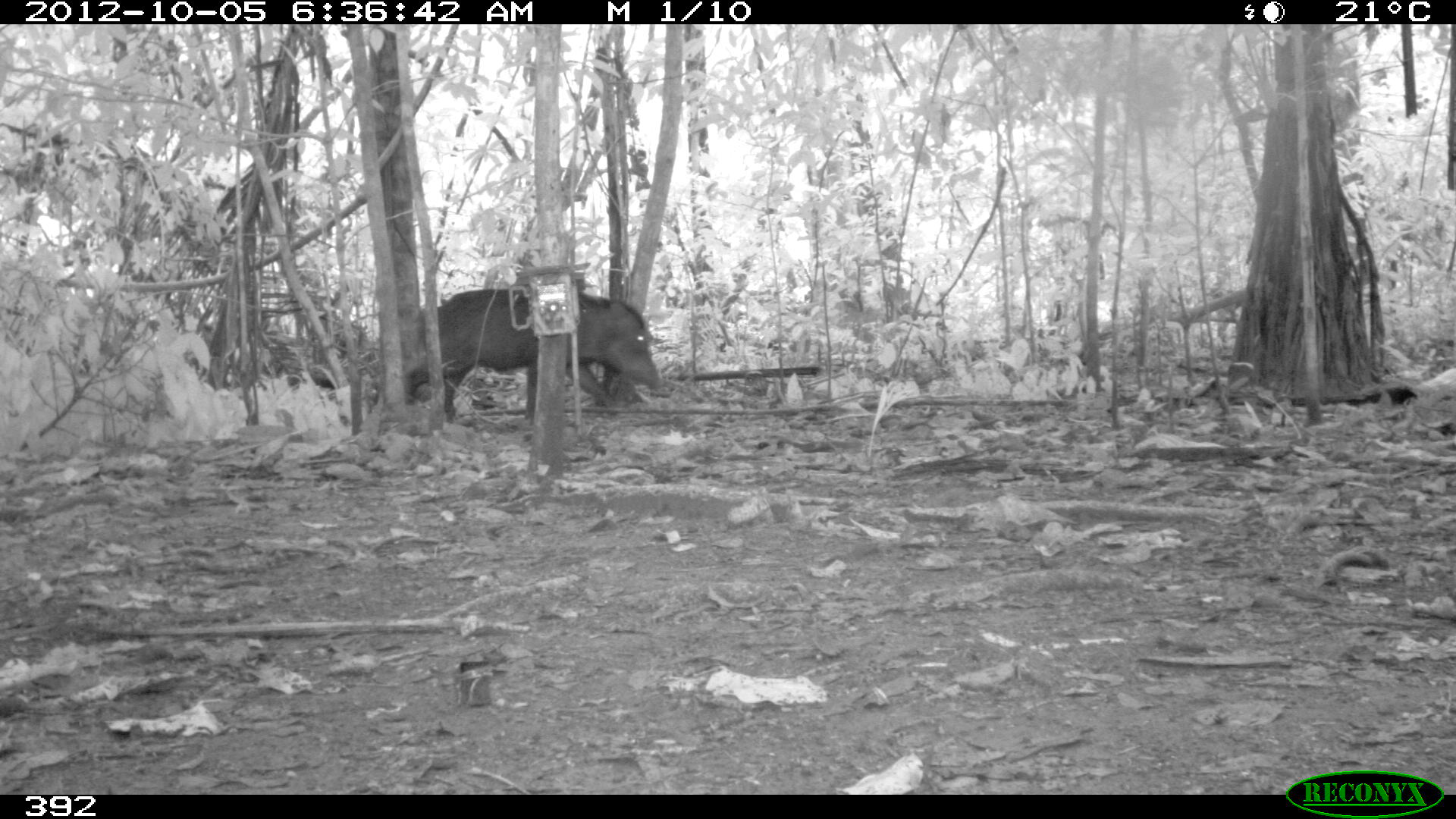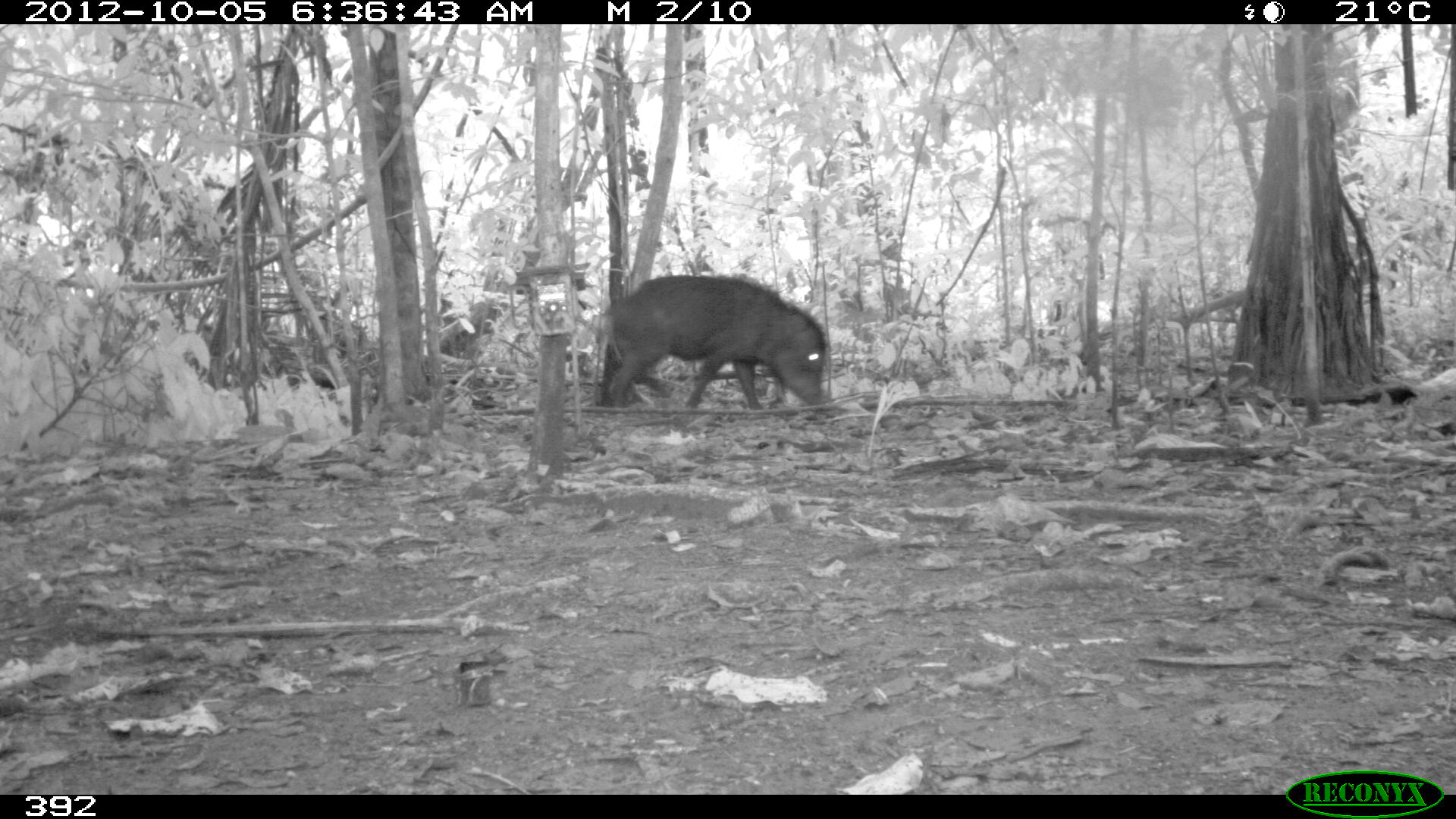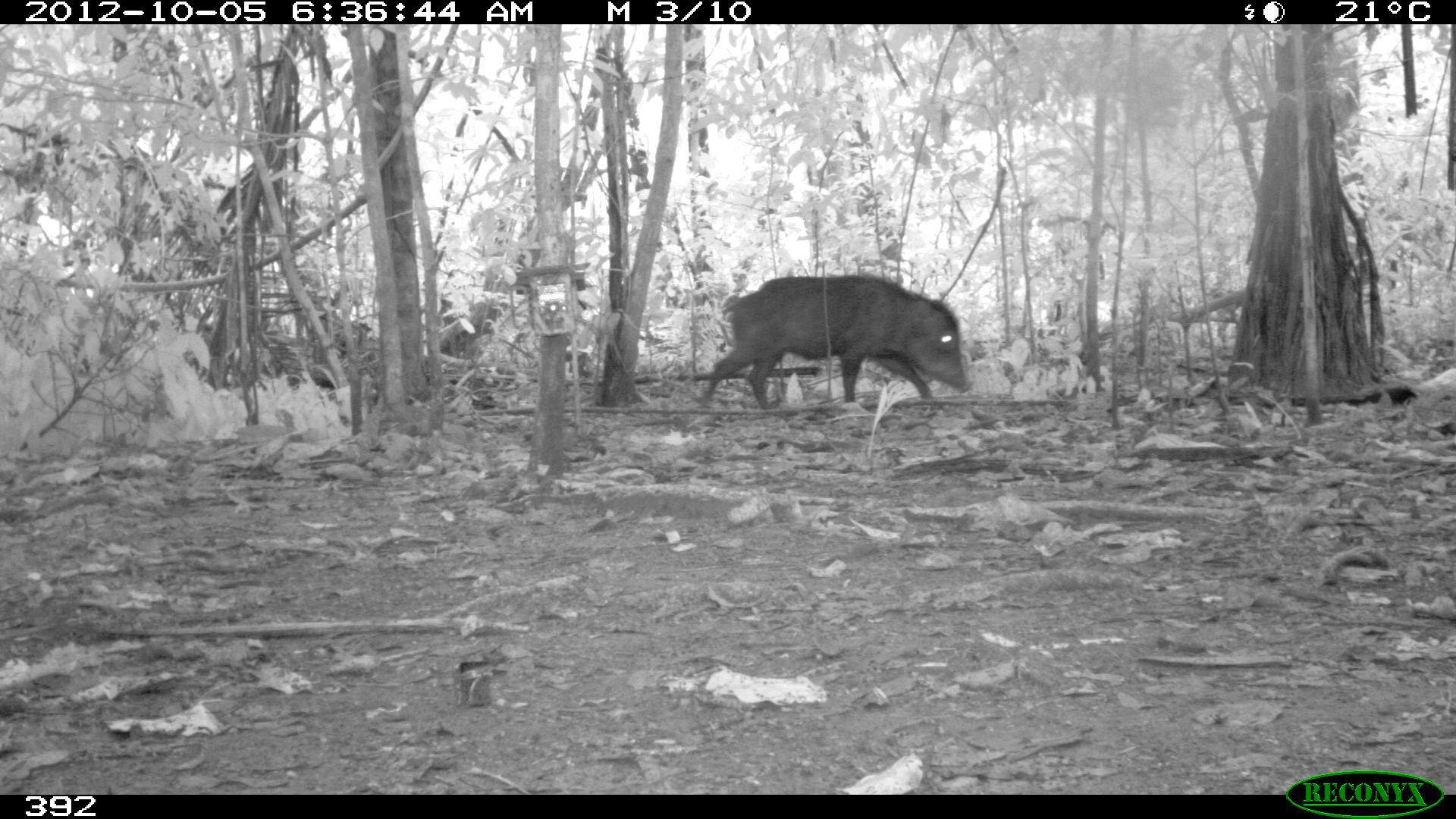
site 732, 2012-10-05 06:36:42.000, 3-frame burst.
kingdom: Animalia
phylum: Chordata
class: Mammalia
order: Artiodactyla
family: Tayassuidae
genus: Tayassu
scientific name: Tayassu pecari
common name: white-lipped peccary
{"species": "Tayassu pecari (white-lipped peccary)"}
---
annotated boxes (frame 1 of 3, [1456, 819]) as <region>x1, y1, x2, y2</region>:
tayassu pecari: <region>407, 289, 664, 416</region>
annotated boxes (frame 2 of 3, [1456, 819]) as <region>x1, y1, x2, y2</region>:
tayassu pecari: <region>596, 274, 827, 408</region>